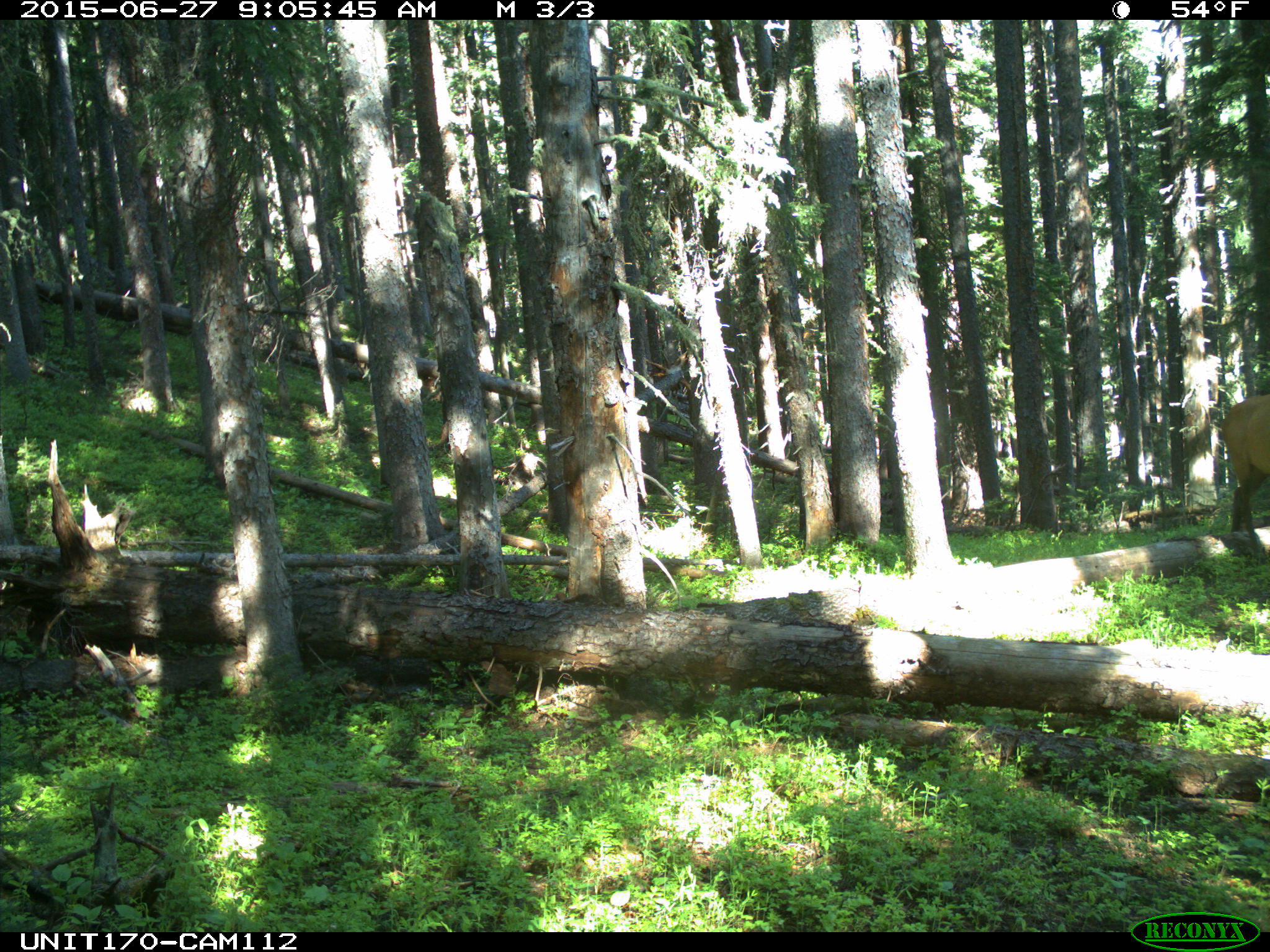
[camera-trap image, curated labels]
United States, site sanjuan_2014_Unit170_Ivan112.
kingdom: Animalia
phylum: Chordata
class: Mammalia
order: Artiodactyla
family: Cervidae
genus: Cervus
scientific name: Cervus elaphus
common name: red deer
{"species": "Cervus elaphus (red deer)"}